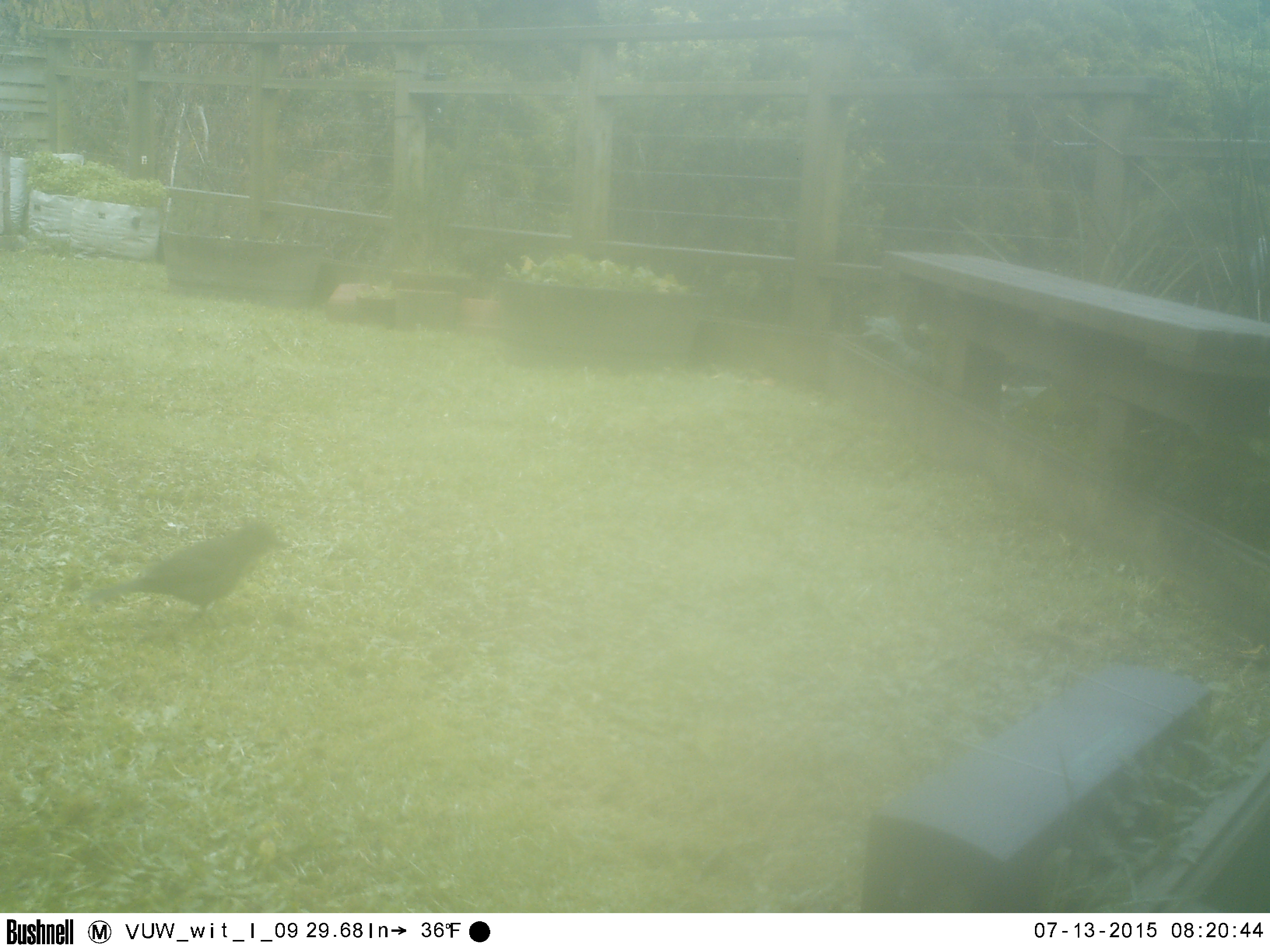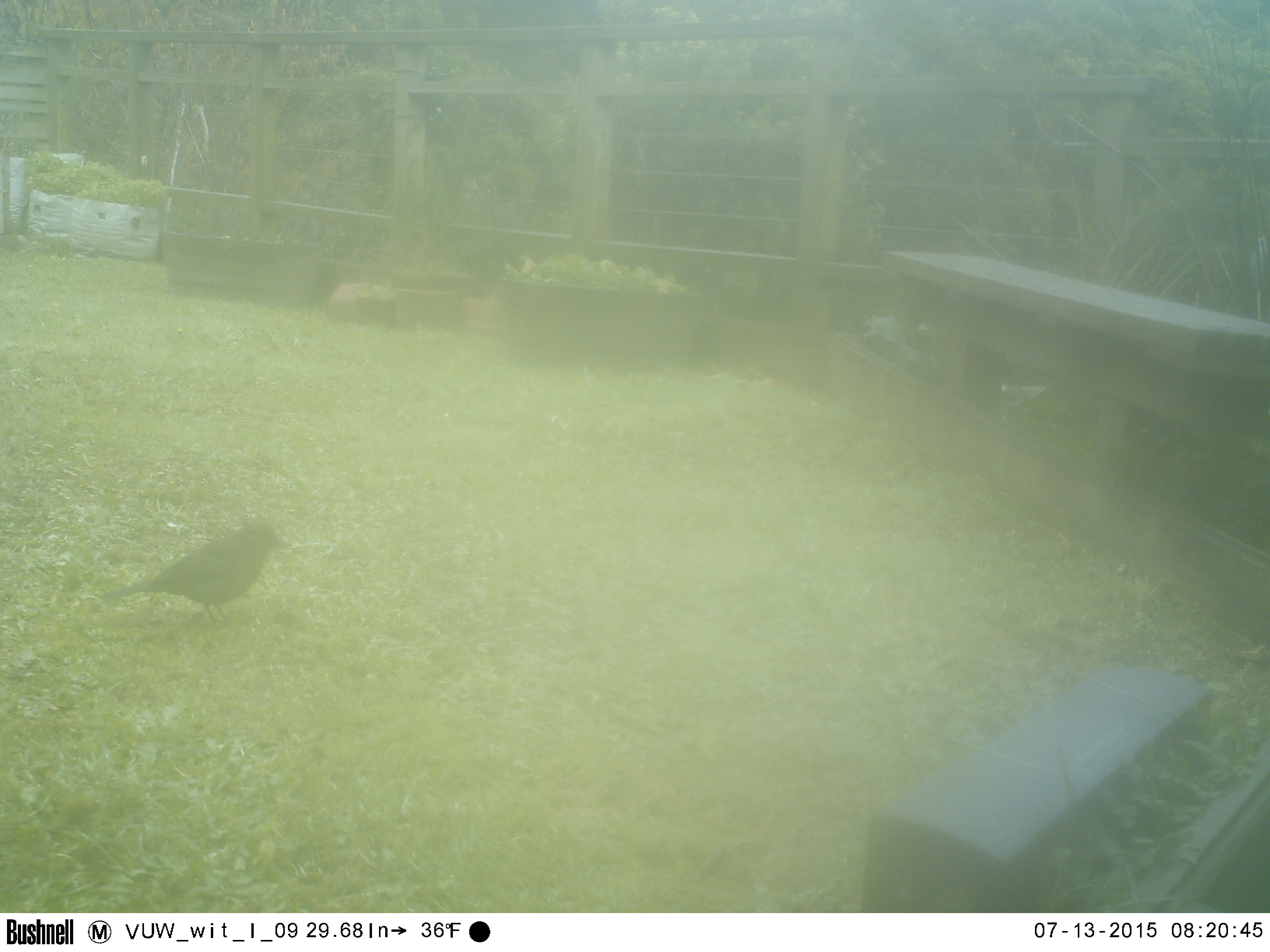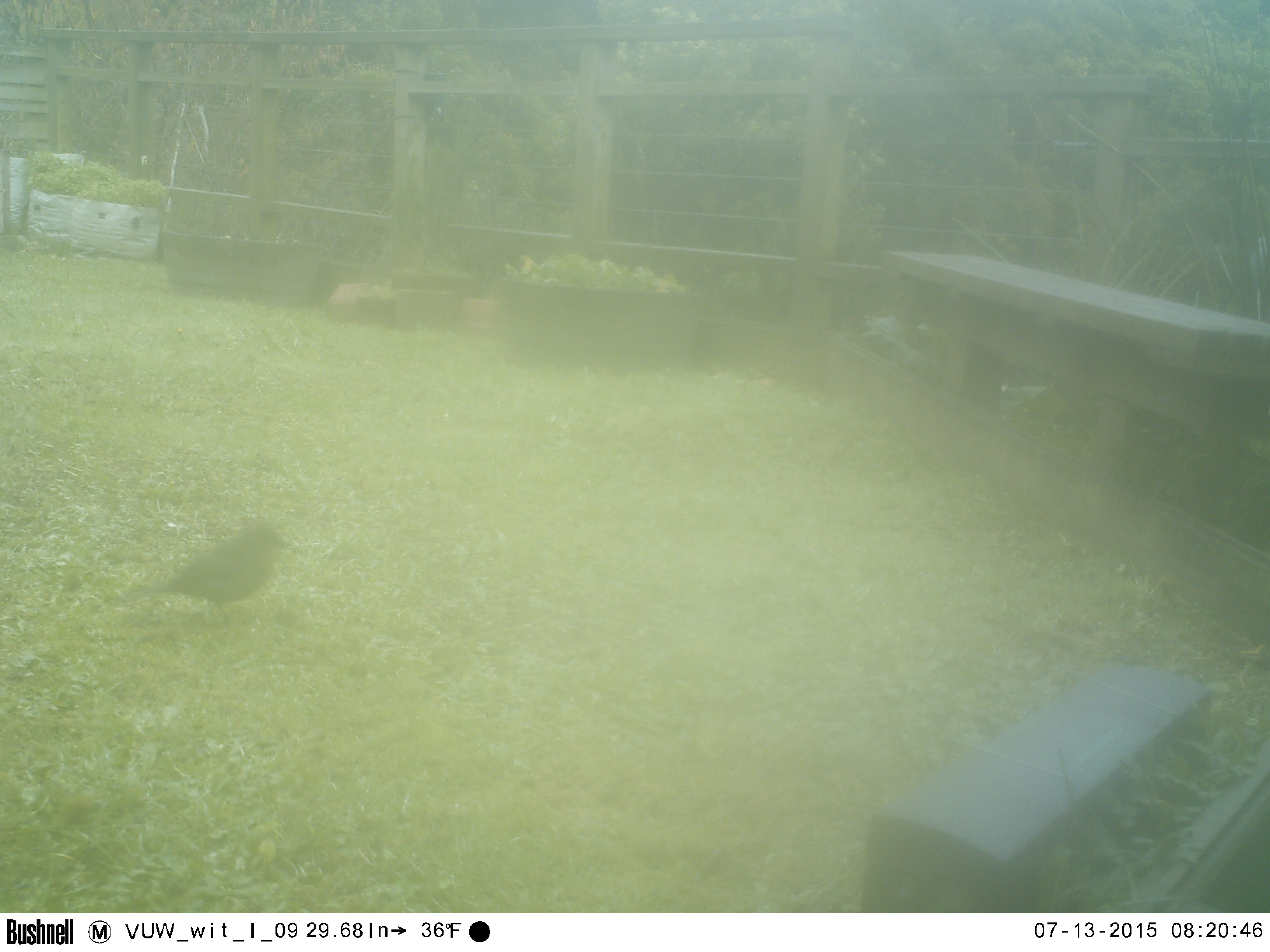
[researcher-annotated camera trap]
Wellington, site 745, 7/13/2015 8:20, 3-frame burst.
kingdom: Animalia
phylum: Chordata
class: Aves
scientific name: Aves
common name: bird